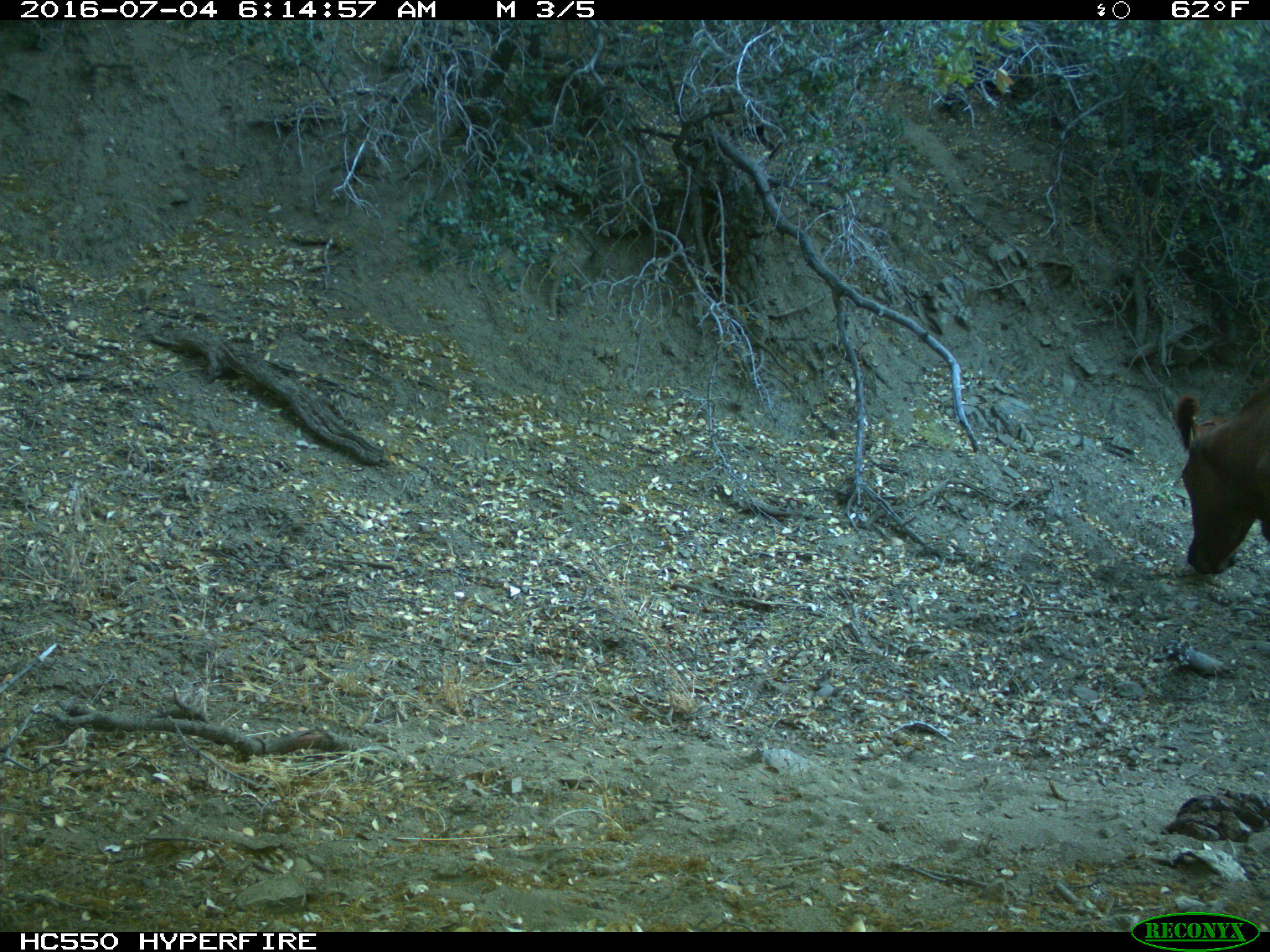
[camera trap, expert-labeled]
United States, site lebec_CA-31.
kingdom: Animalia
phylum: Chordata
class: Mammalia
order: Artiodactyla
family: Bovidae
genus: Bos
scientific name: Bos taurus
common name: domestic cow